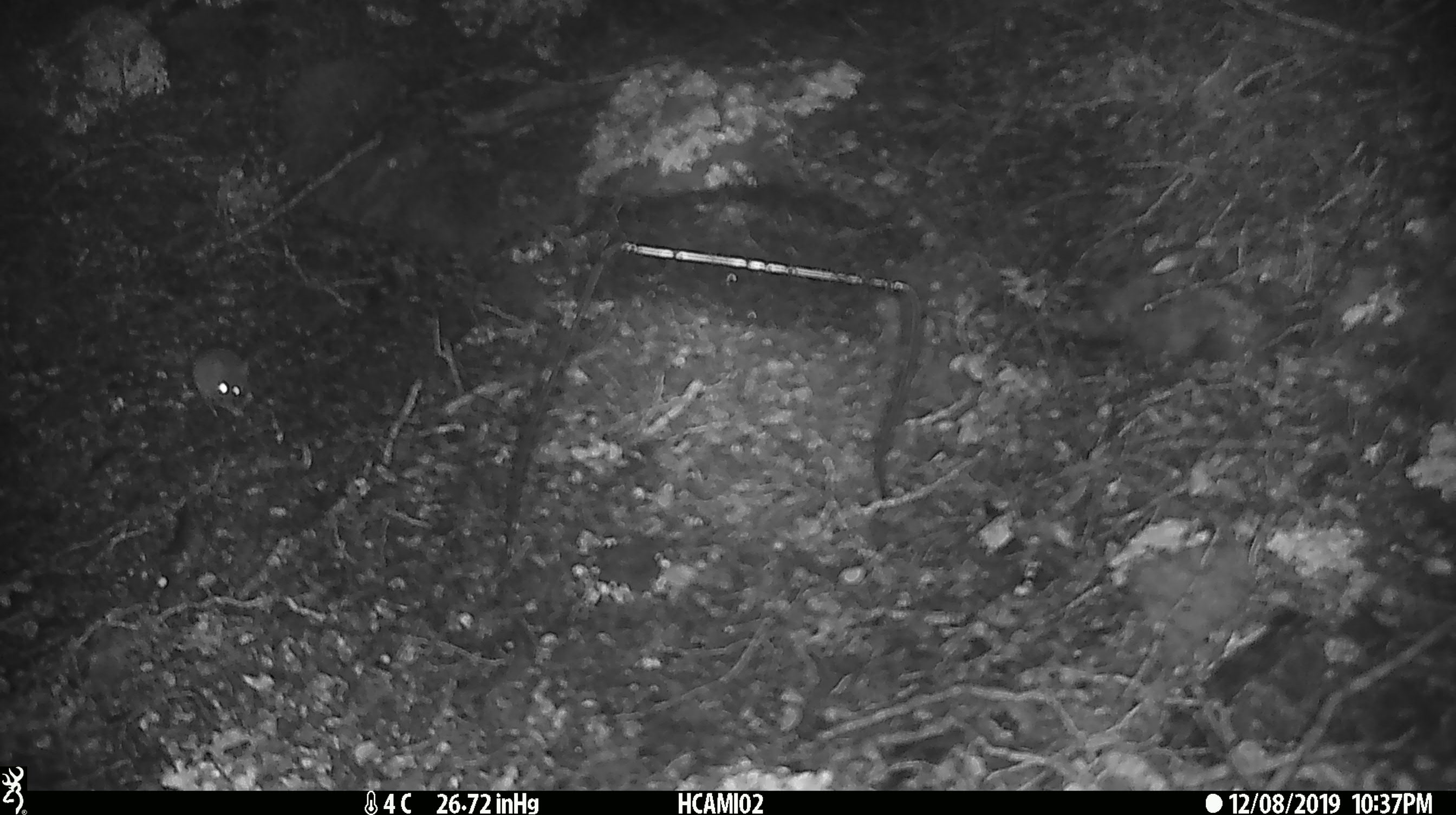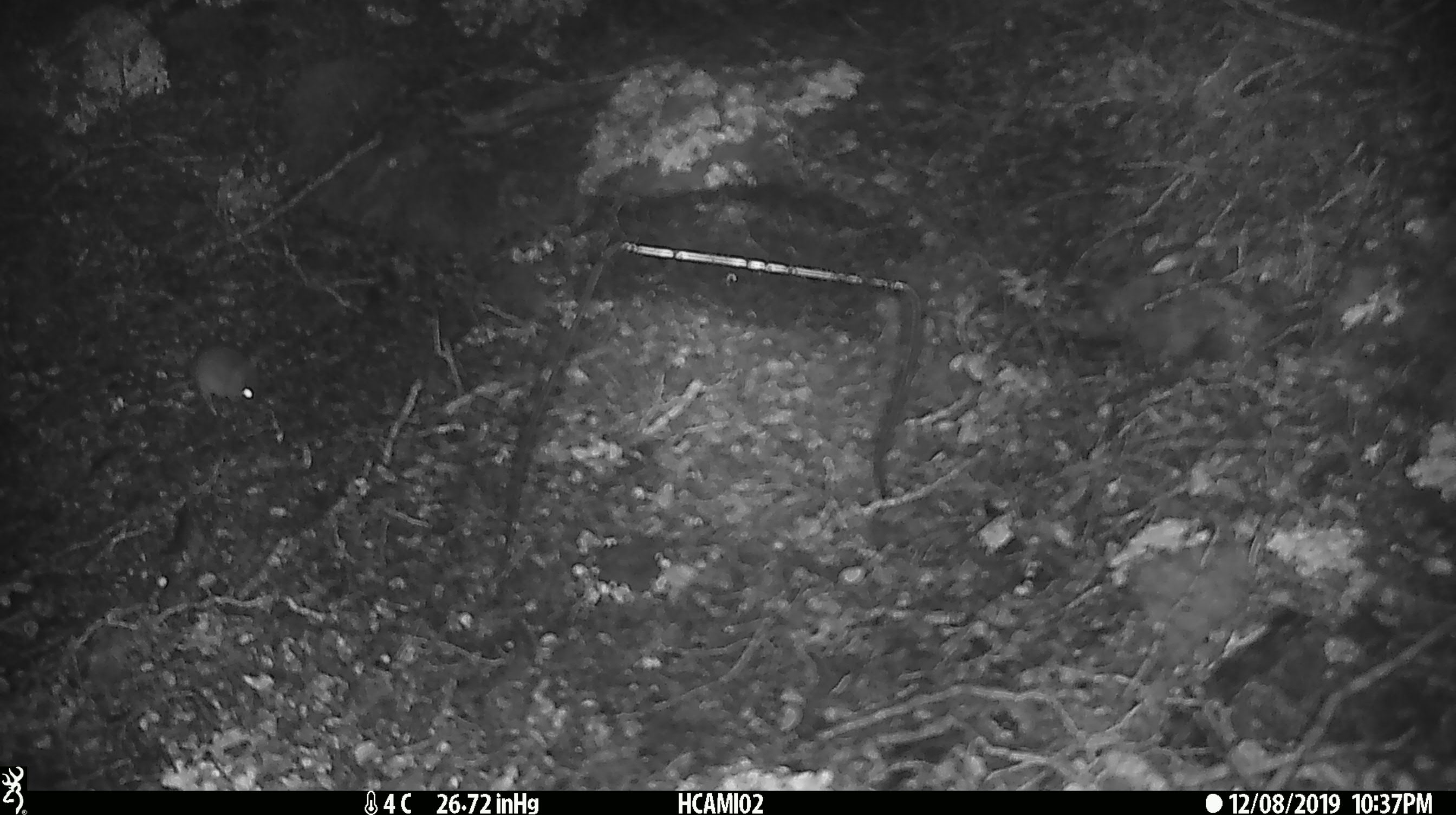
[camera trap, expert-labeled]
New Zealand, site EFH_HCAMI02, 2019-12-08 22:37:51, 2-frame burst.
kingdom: Animalia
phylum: Chordata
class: Mammalia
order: Rodentia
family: Muridae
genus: Mus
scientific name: Mus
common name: mouse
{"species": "mouse (Mus)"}